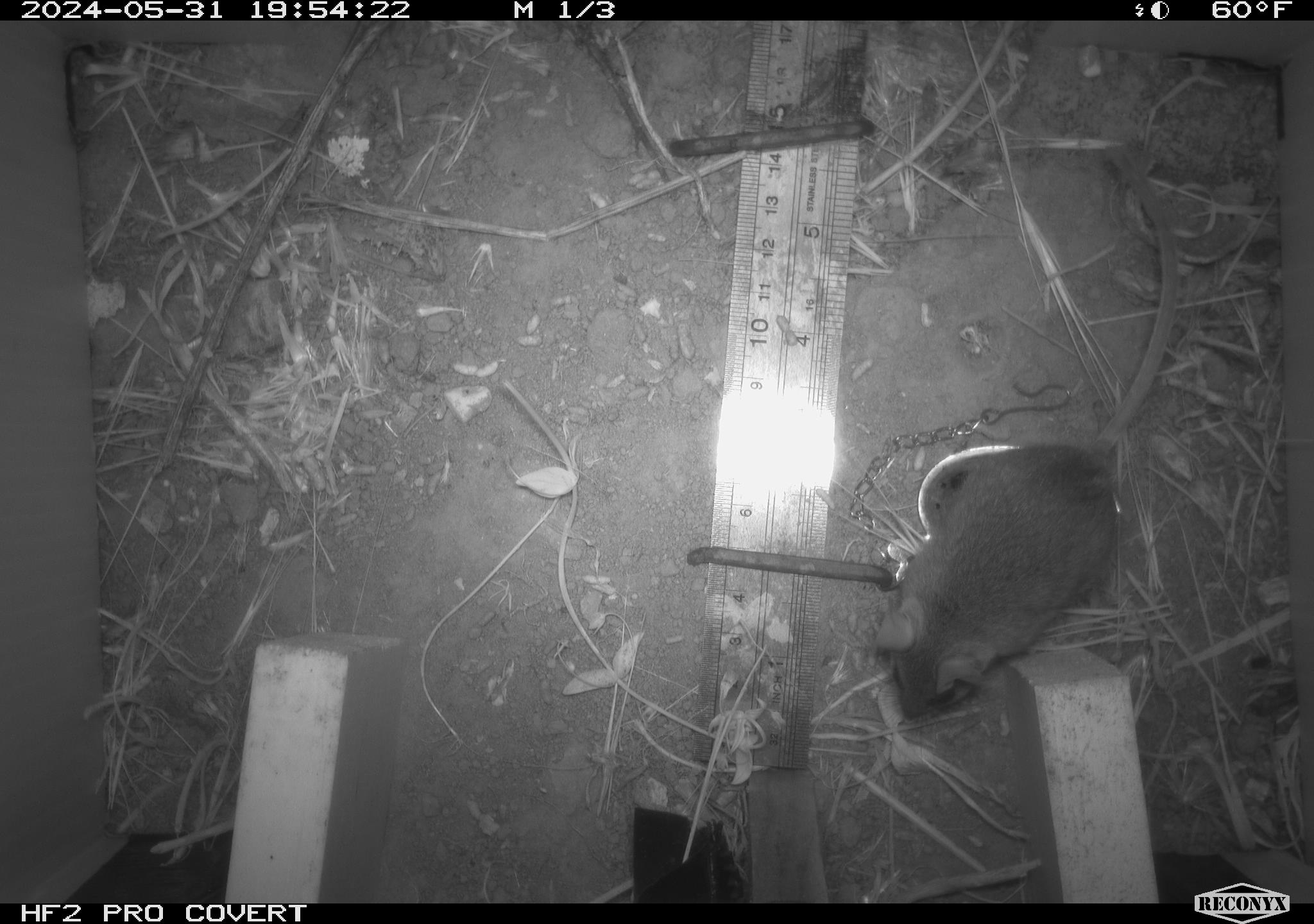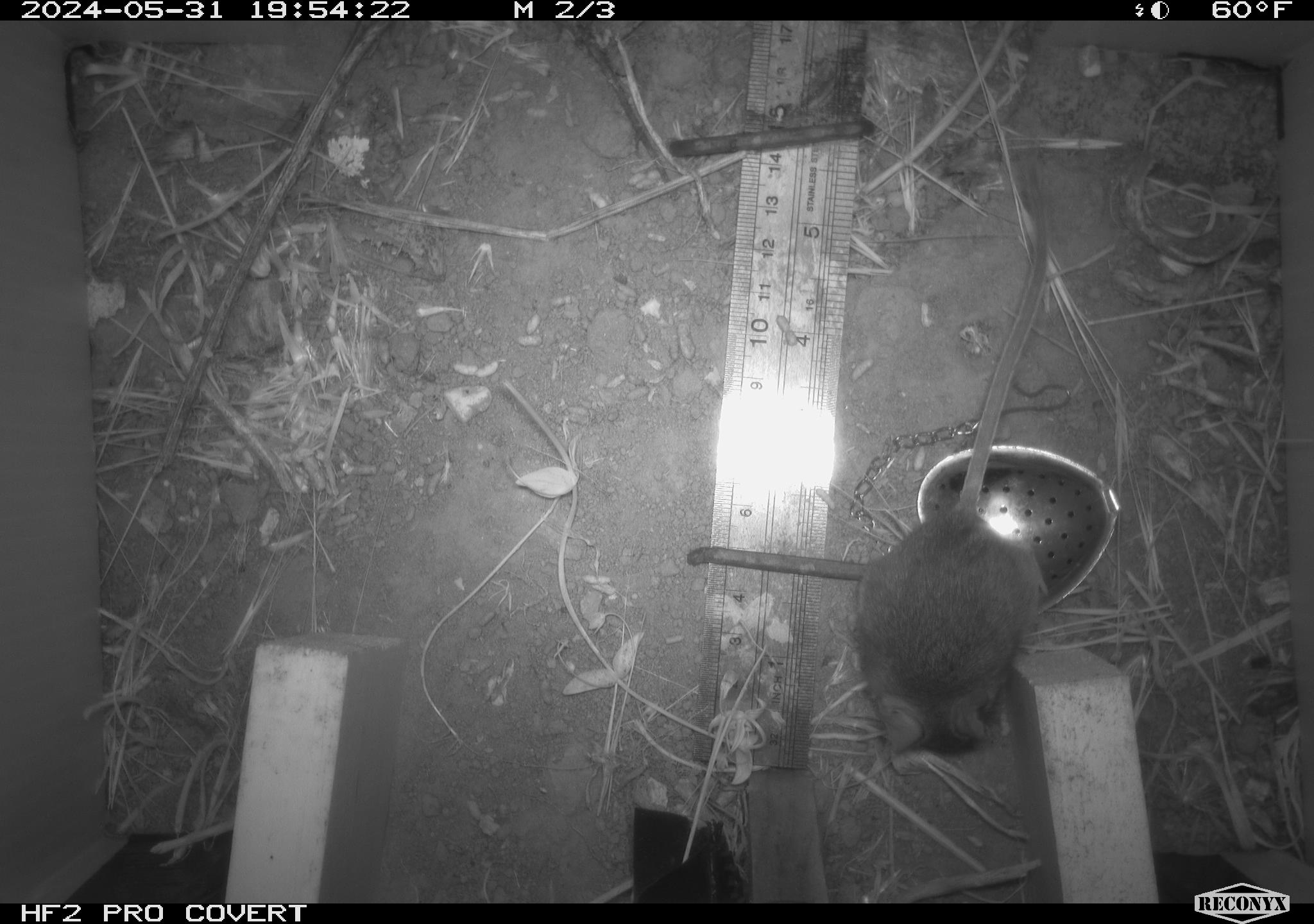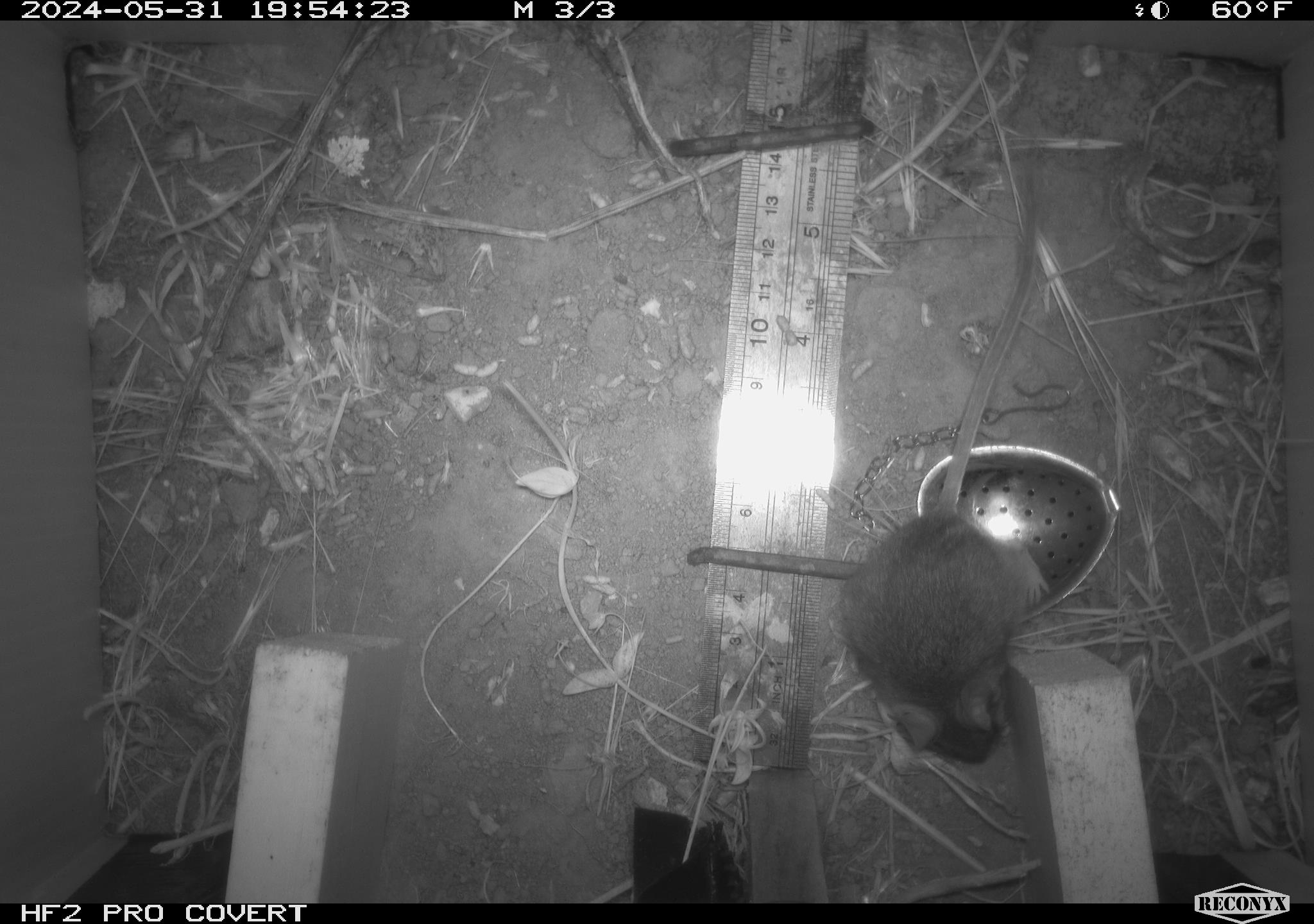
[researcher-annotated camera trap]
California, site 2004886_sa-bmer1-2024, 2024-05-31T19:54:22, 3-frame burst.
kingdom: Animalia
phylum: Chordata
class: Mammalia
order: Rodentia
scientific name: Rodentia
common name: mouse species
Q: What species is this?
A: Mouse species (Rodentia).